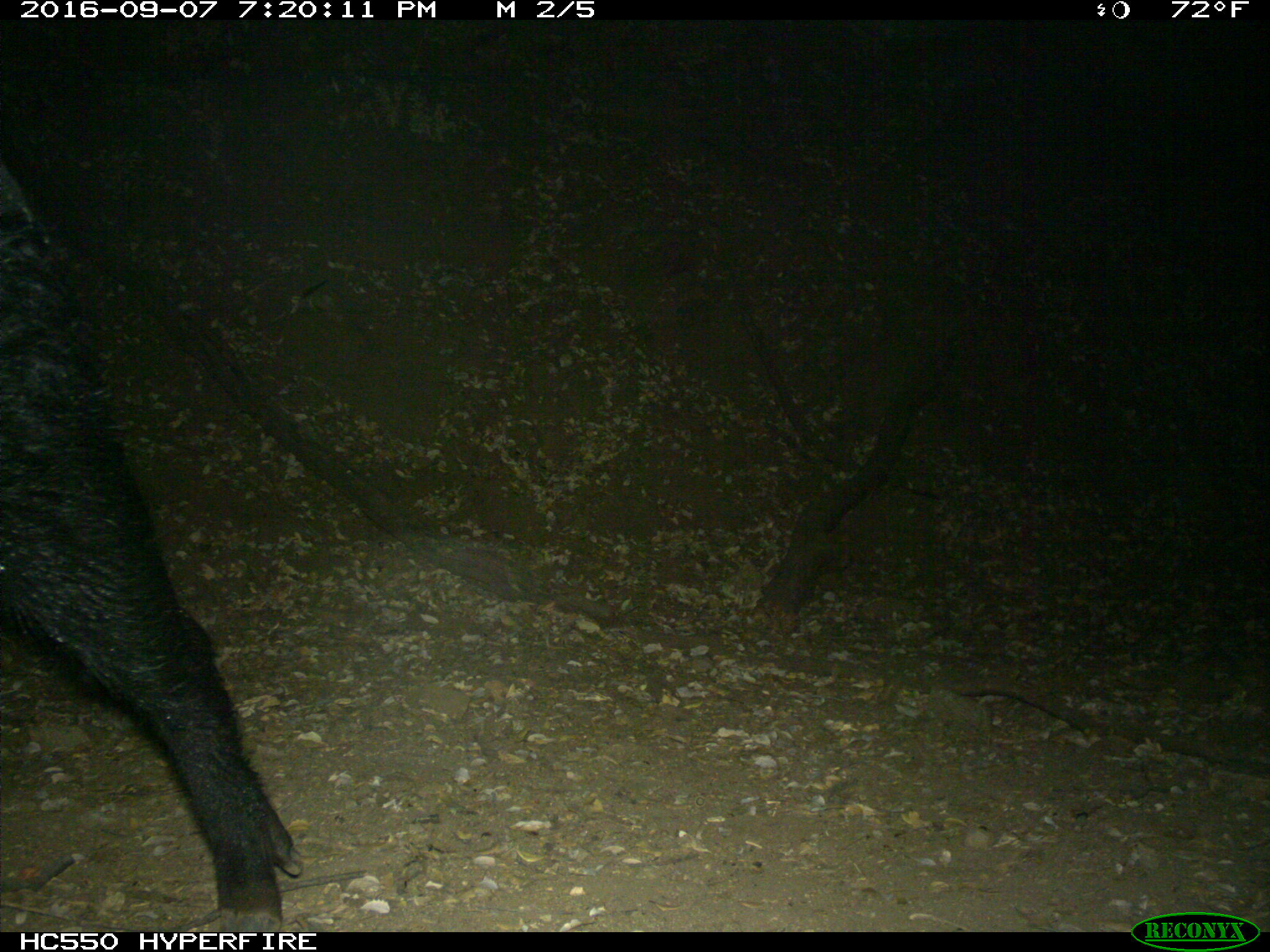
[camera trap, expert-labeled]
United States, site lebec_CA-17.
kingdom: Animalia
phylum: Chordata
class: Mammalia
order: Artiodactyla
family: Suidae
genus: Sus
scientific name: Sus scrofa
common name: wild boar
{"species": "Sus scrofa (wild boar)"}